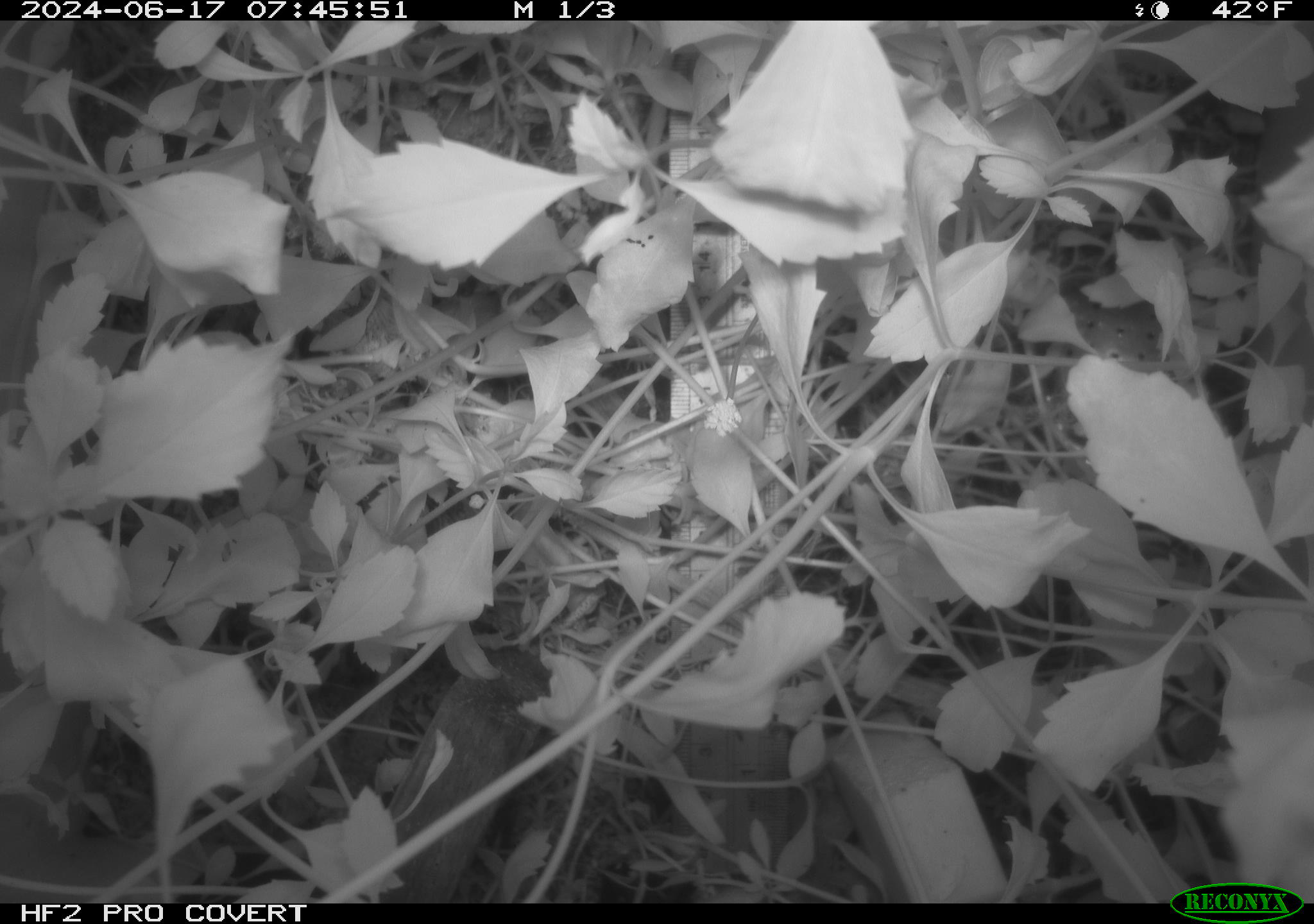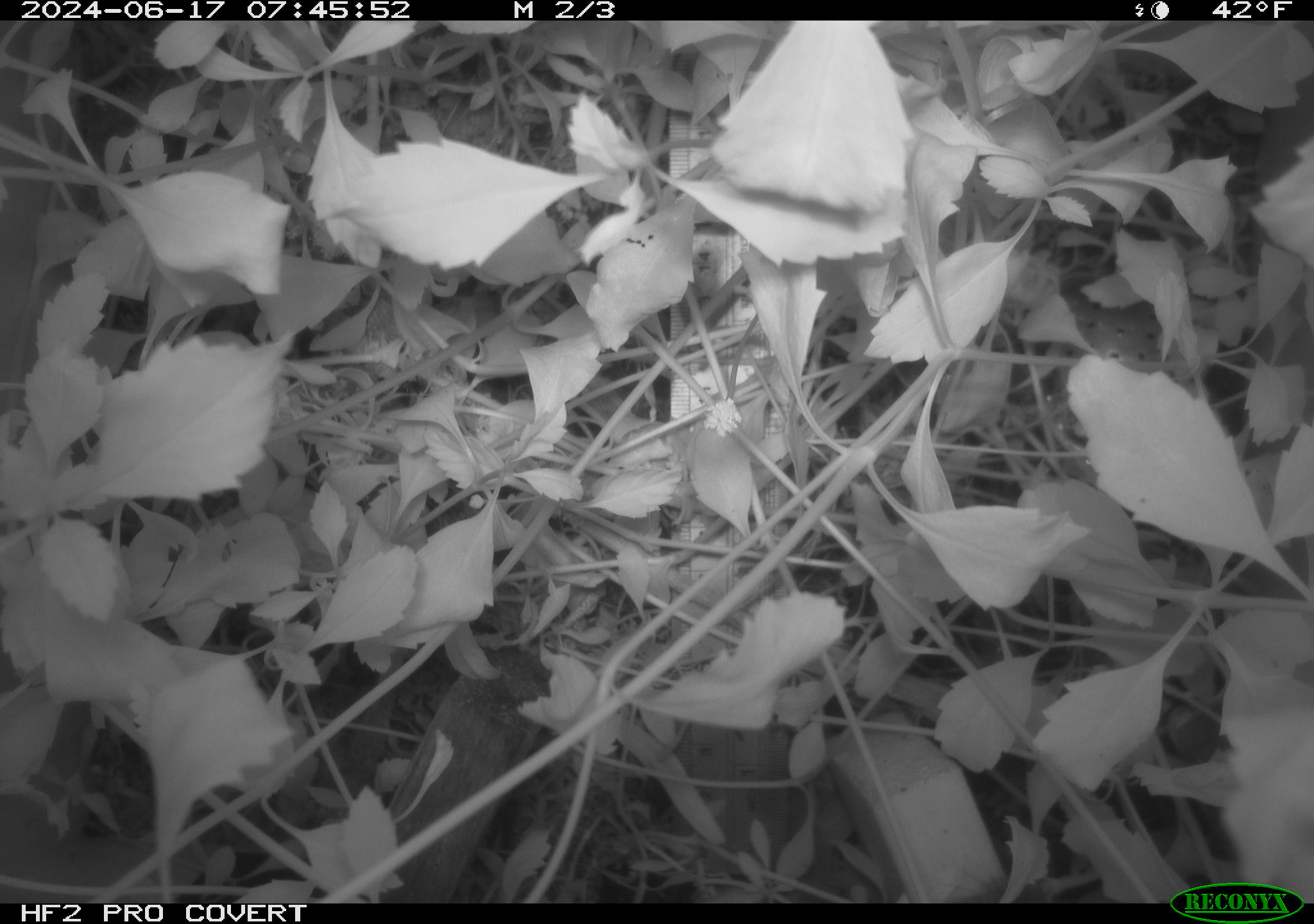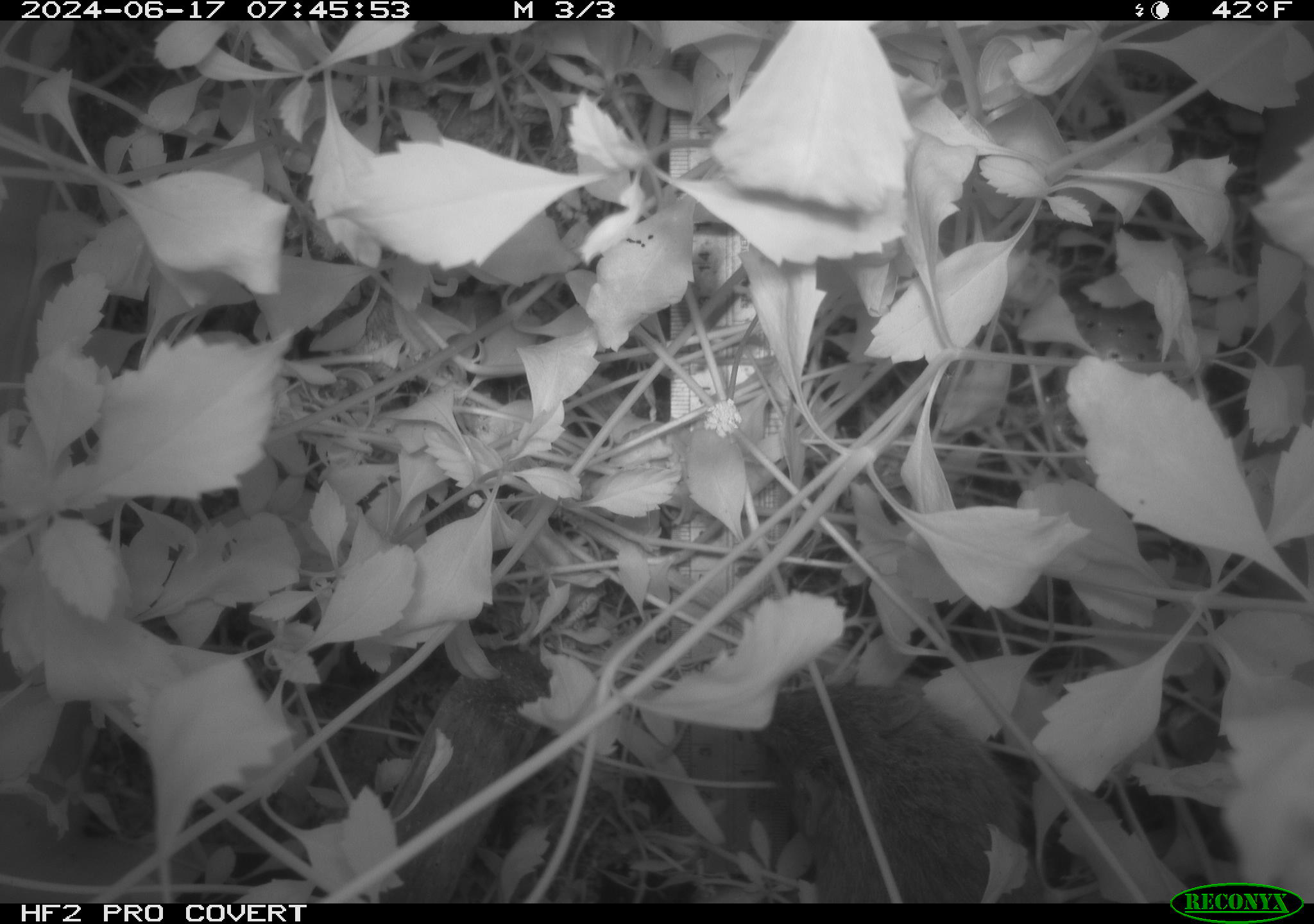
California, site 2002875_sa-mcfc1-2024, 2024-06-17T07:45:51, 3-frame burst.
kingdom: Animalia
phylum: Chordata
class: Mammalia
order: Rodentia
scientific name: Rodentia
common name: rodent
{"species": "rodent (Rodentia)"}